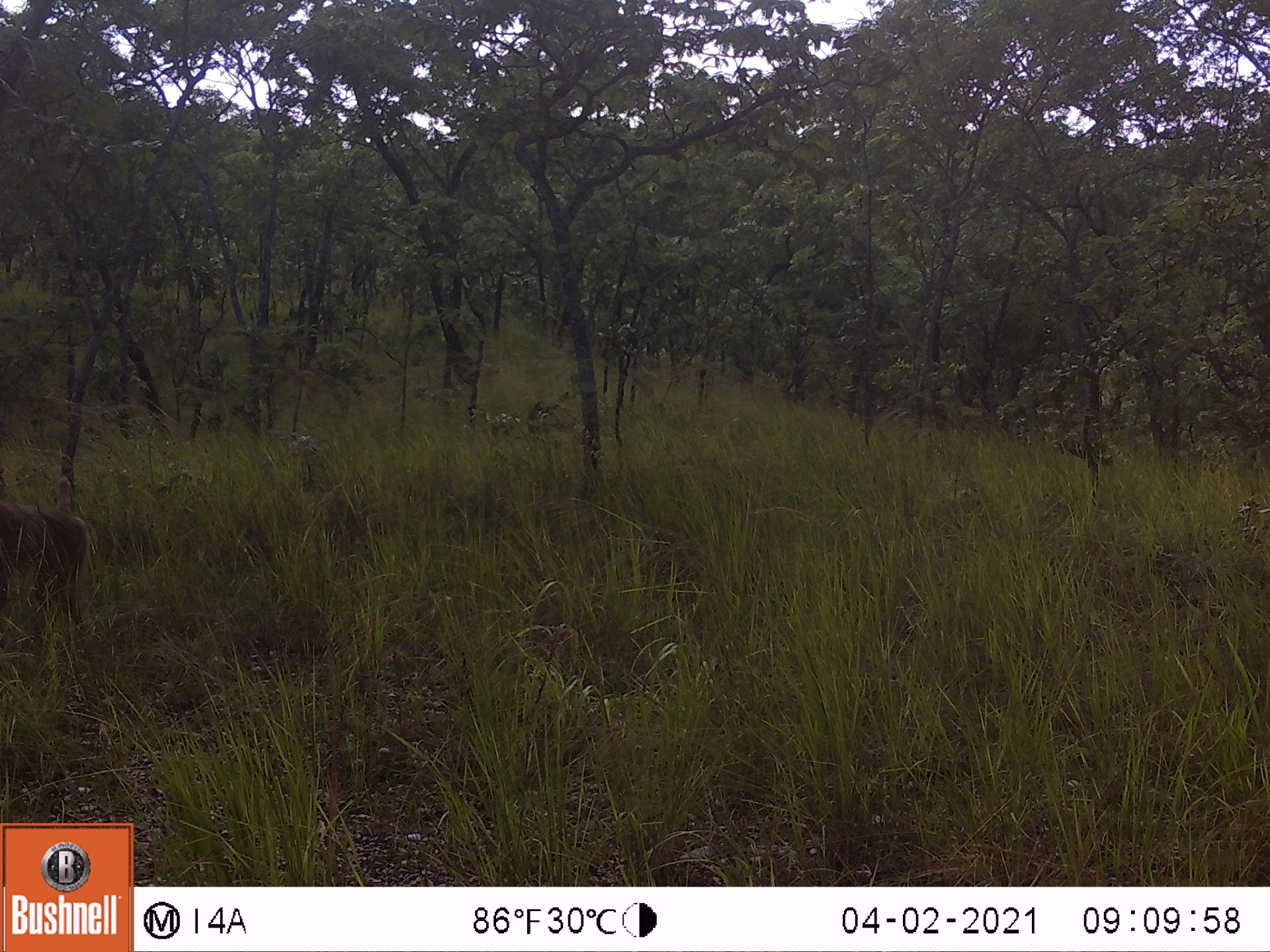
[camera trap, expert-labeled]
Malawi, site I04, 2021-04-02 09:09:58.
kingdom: Animalia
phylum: Chordata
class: Mammalia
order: Primates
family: Cercopithecidae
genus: Papio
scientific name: Papio cynocephalus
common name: yellow baboon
Yellow baboon (Papio cynocephalus), count 1.